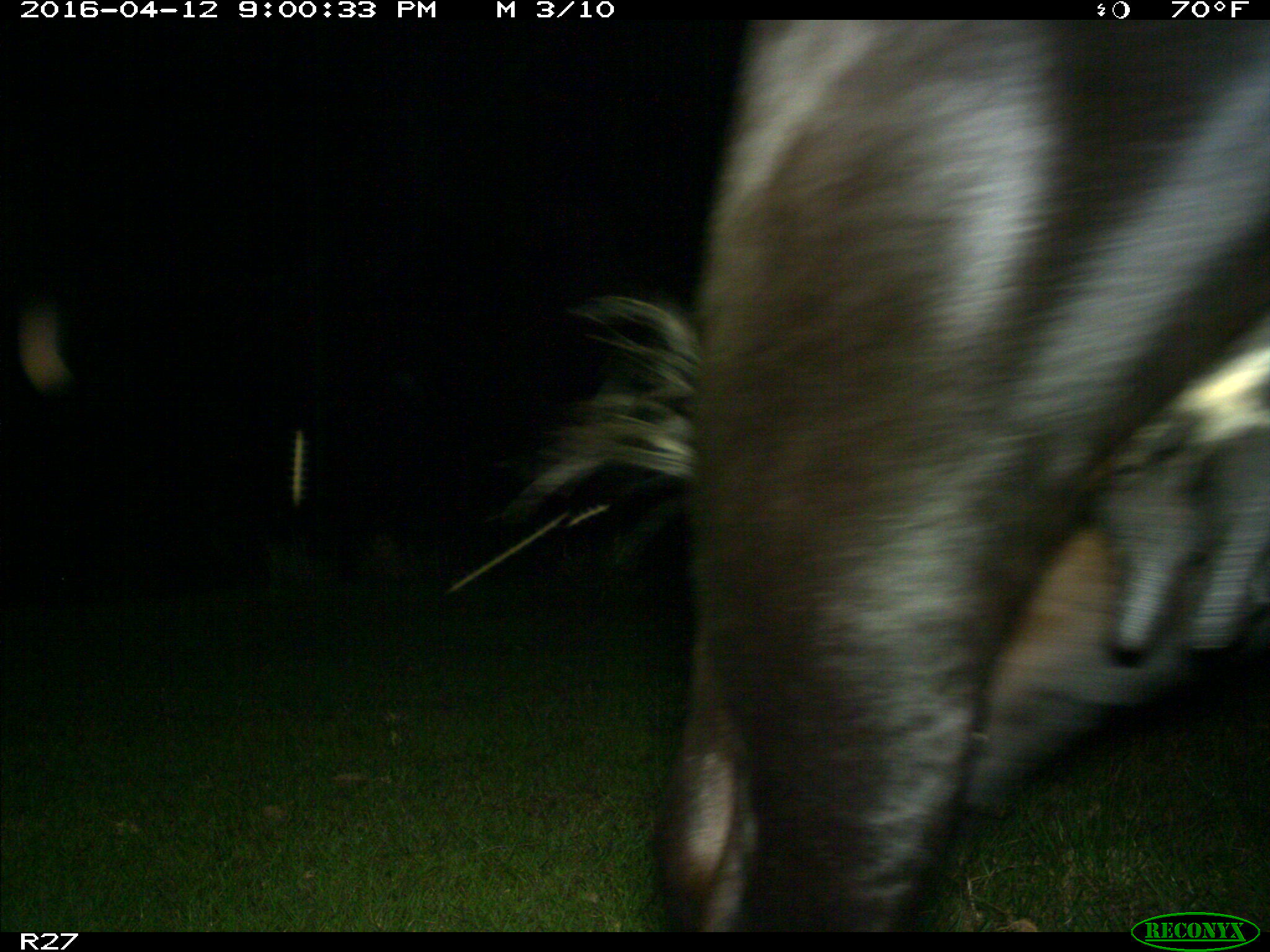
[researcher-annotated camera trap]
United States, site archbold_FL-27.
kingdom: Animalia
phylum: Chordata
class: Mammalia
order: Artiodactyla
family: Bovidae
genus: Bos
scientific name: Bos taurus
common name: domestic cow